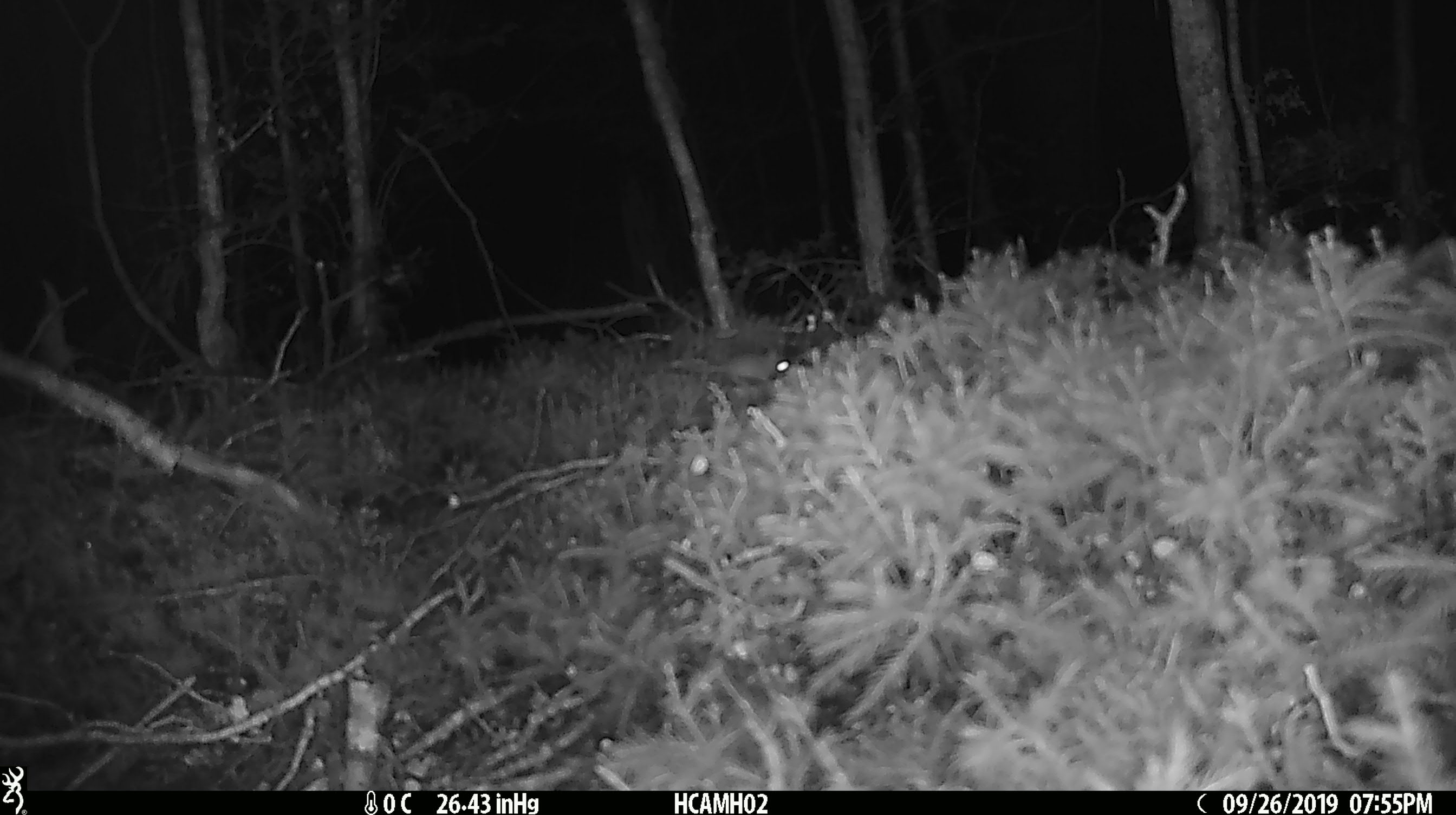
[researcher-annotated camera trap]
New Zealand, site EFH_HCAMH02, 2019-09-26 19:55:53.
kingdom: Animalia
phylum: Chordata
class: Mammalia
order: Rodentia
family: Muridae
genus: Mus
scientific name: Mus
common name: mouse